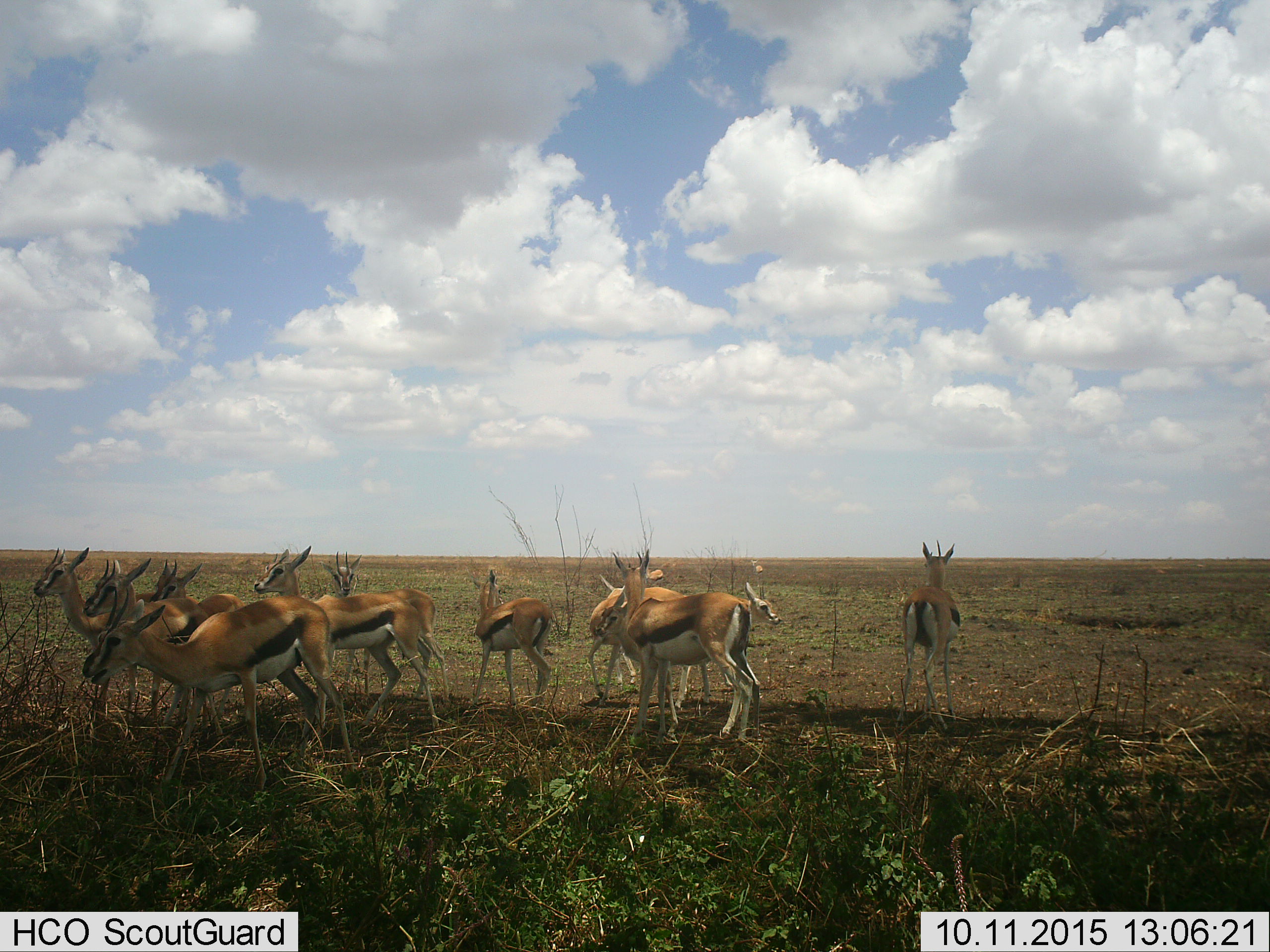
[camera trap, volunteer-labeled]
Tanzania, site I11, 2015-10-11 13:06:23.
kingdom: Animalia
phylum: Chordata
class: Mammalia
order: Artiodactyla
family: Bovidae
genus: Eudorcas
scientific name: Eudorcas thomsonii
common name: thomson's gazelle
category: gazellethomsons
Gazellethomsons (thomson's gazelle) (Eudorcas thomsonii), count 11-50. Behavior (volunteer vote fractions): standing 80%, resting 0%, moving 40%, interacting 0%. Young present (vote fraction): 60%. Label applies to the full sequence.